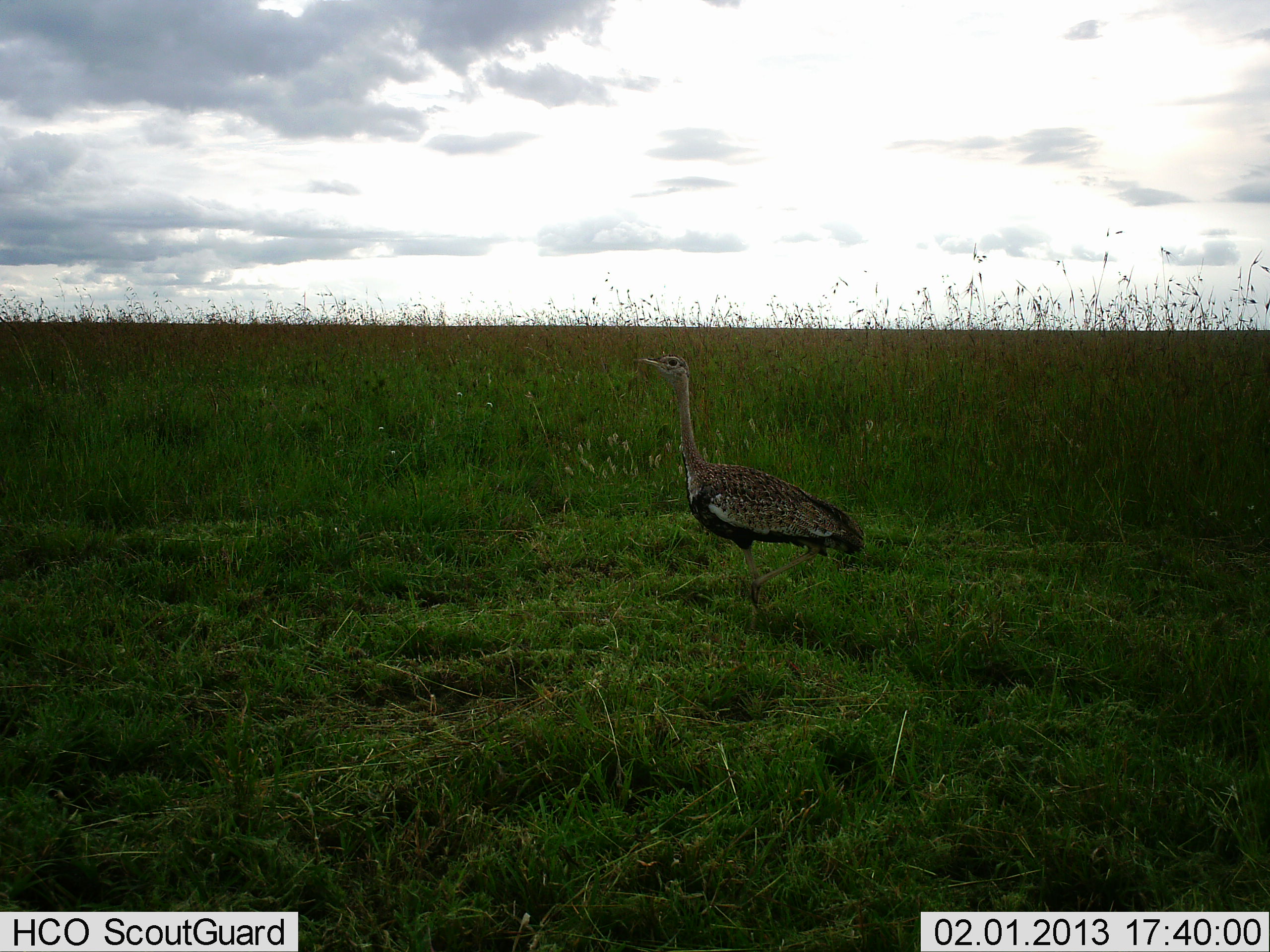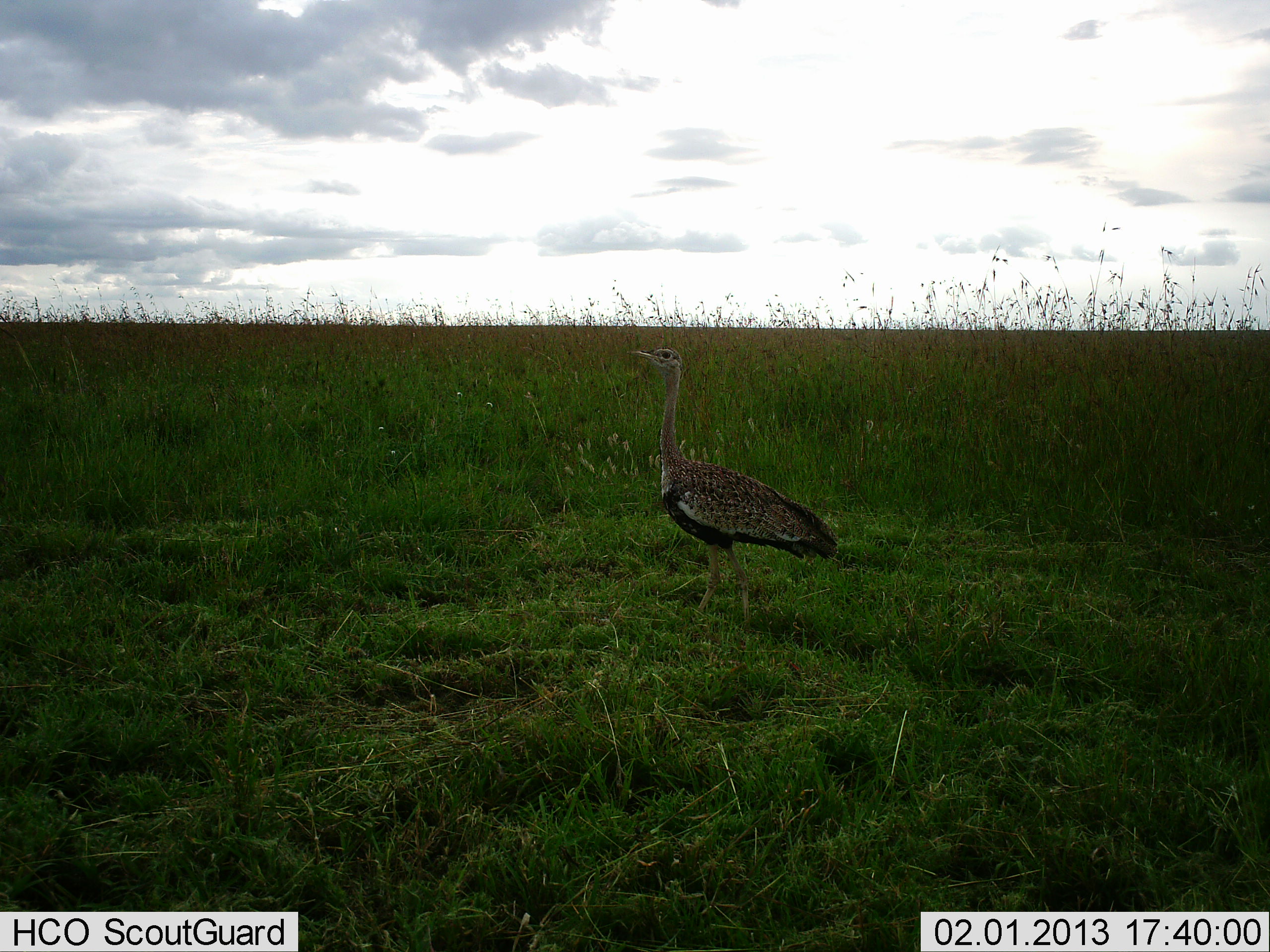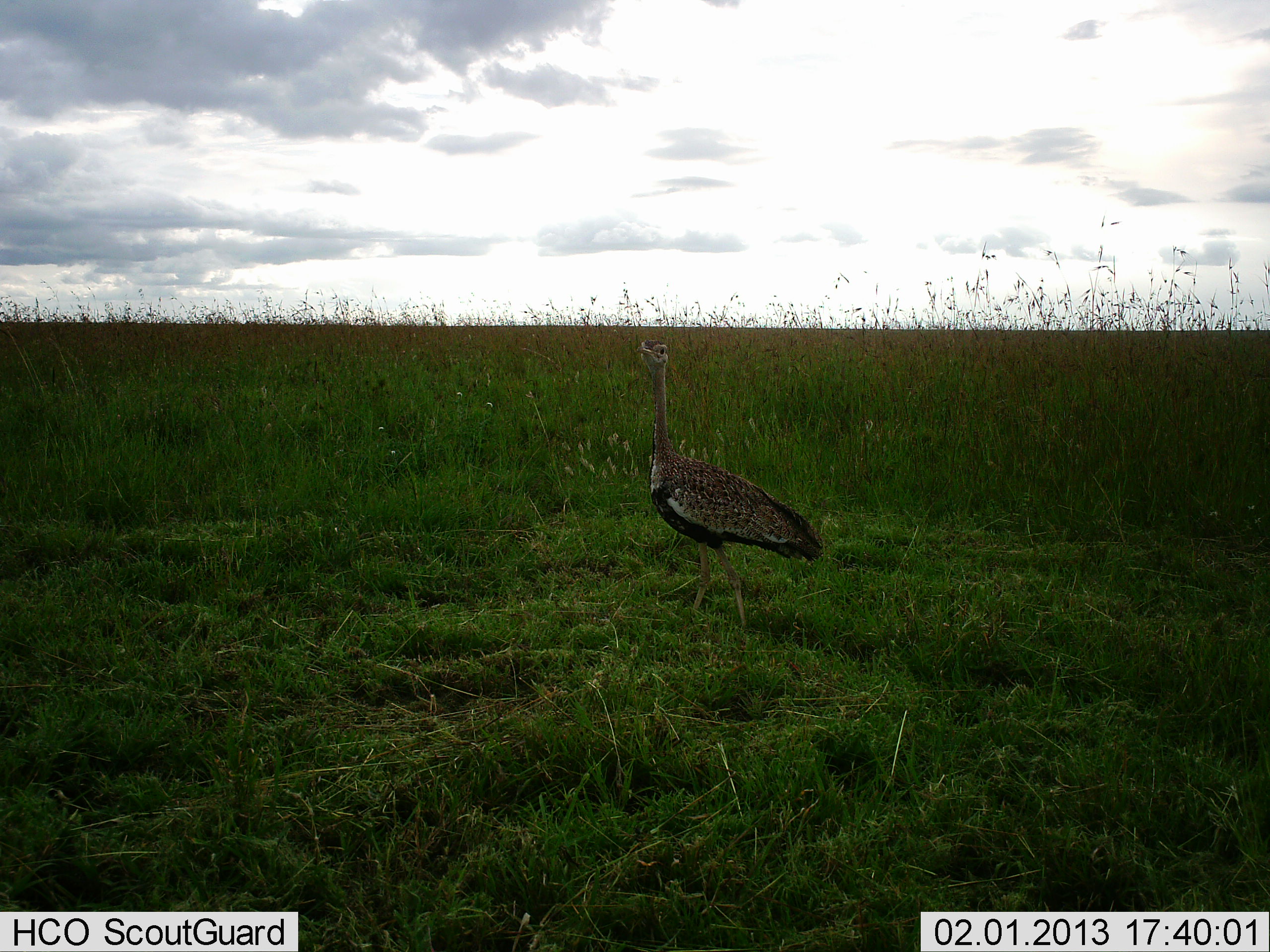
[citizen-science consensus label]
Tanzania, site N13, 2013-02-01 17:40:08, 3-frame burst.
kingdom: Animalia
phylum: Chordata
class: Aves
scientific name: Aves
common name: bird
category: otherbird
Otherbird (bird) (Aves), count 1. Behavior (volunteer vote fractions): standing 68%, resting 0%, moving 37%, interacting 0%. Young present (vote fraction): 0%. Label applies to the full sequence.